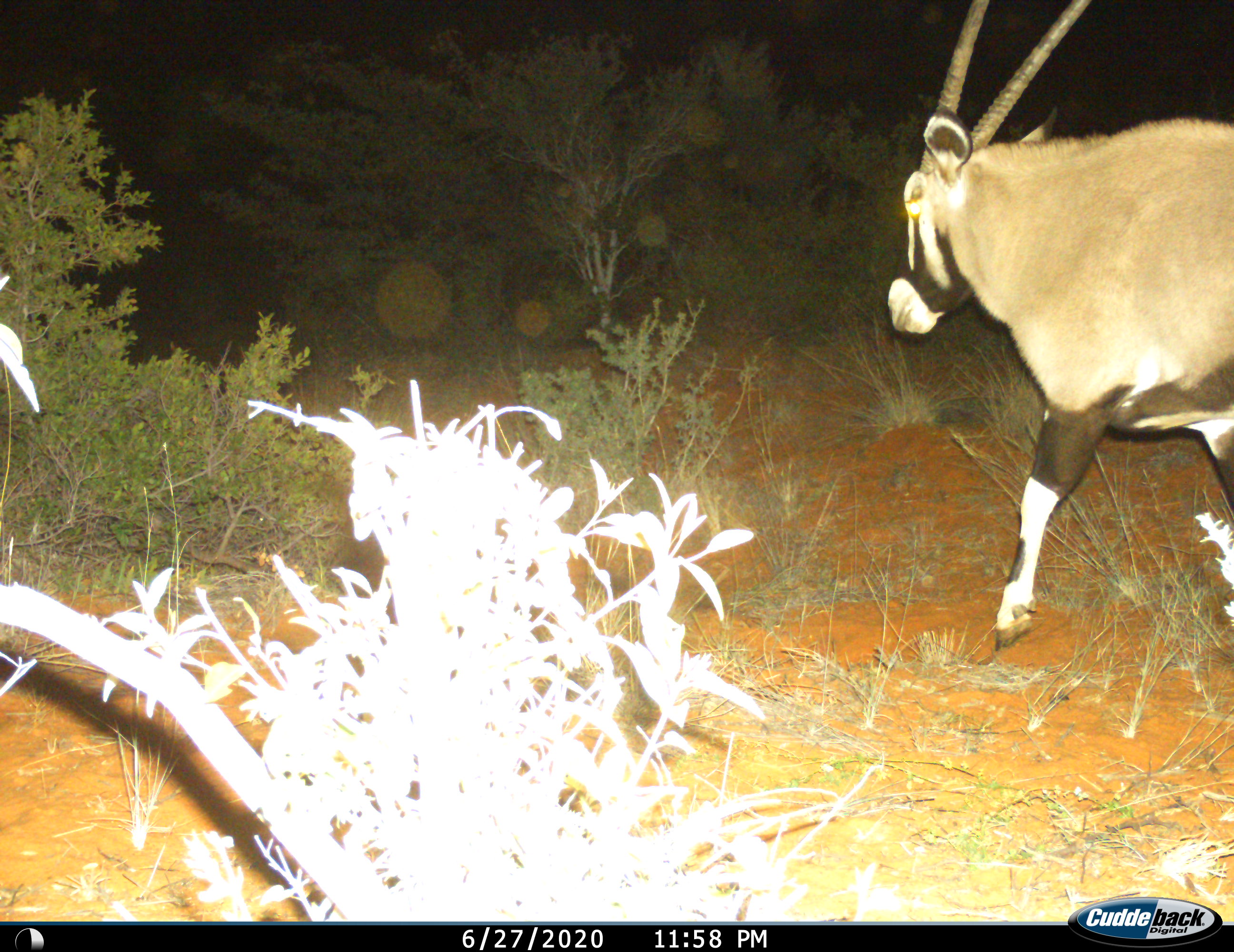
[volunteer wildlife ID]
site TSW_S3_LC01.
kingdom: Animalia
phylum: Chordata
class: Mammalia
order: Artiodactyla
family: Bovidae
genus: Oryx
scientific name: Oryx gazella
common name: gemsbok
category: oryx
Oryx (gemsbok) (Oryx gazella), count 1. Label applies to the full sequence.